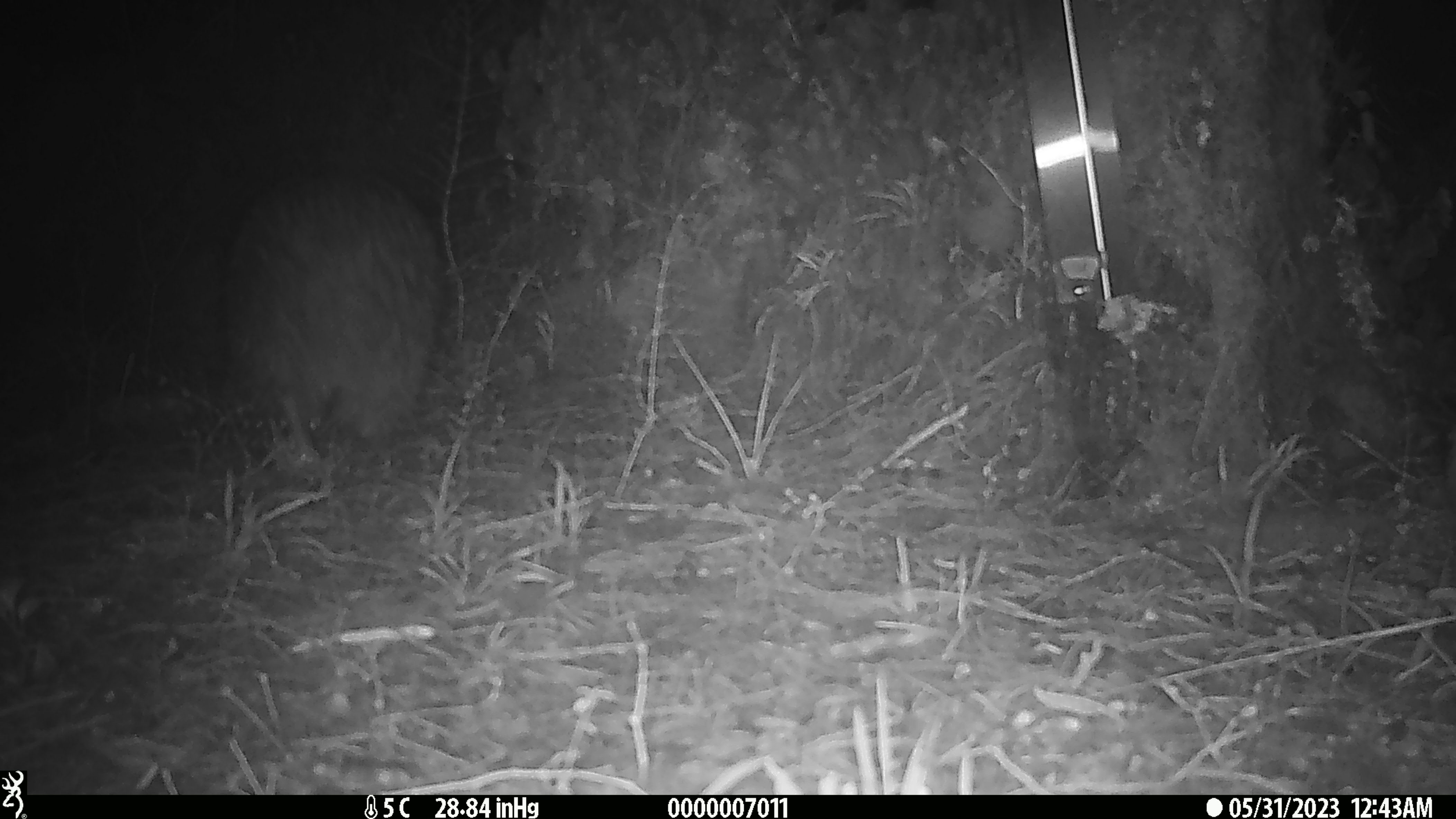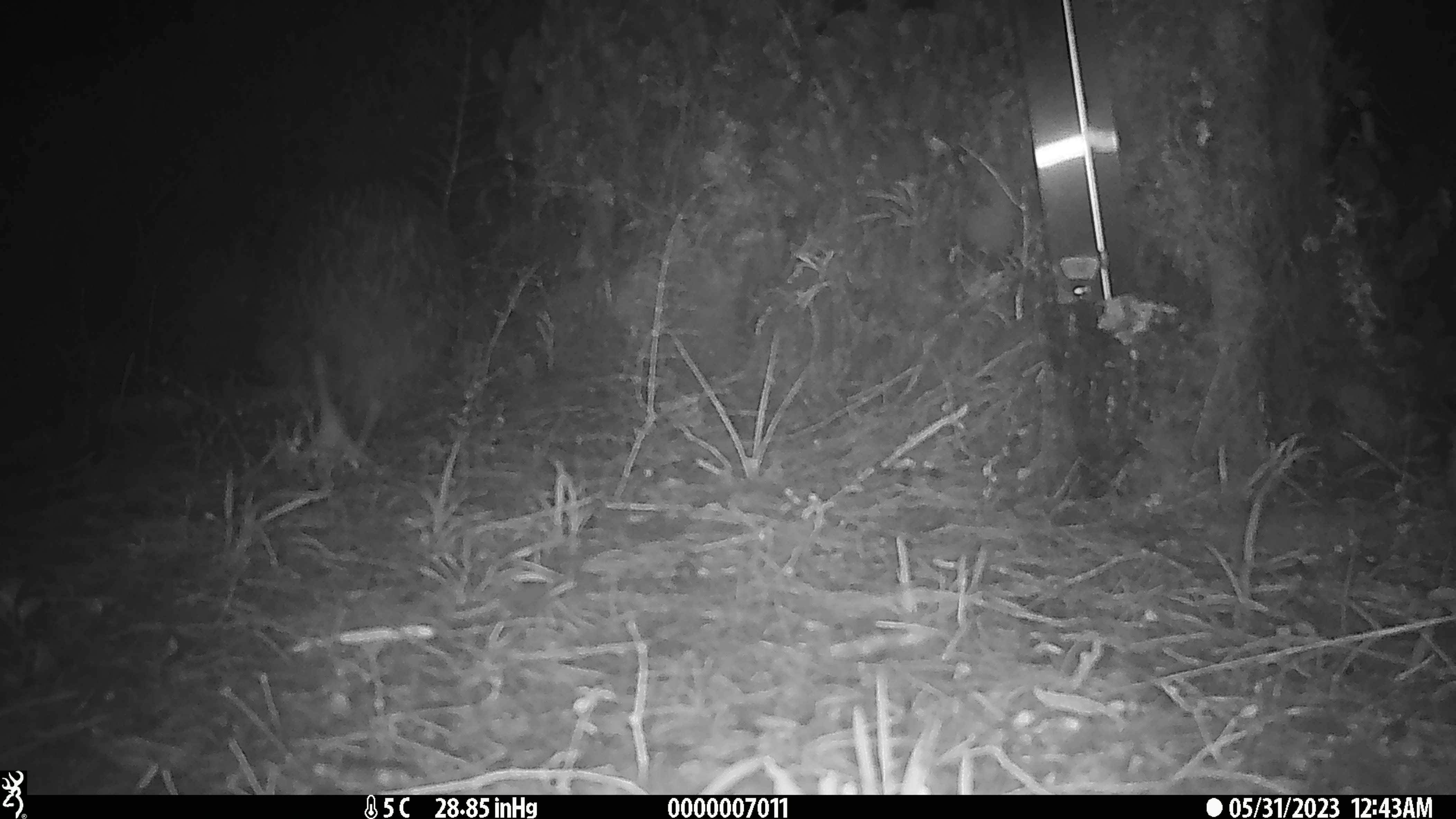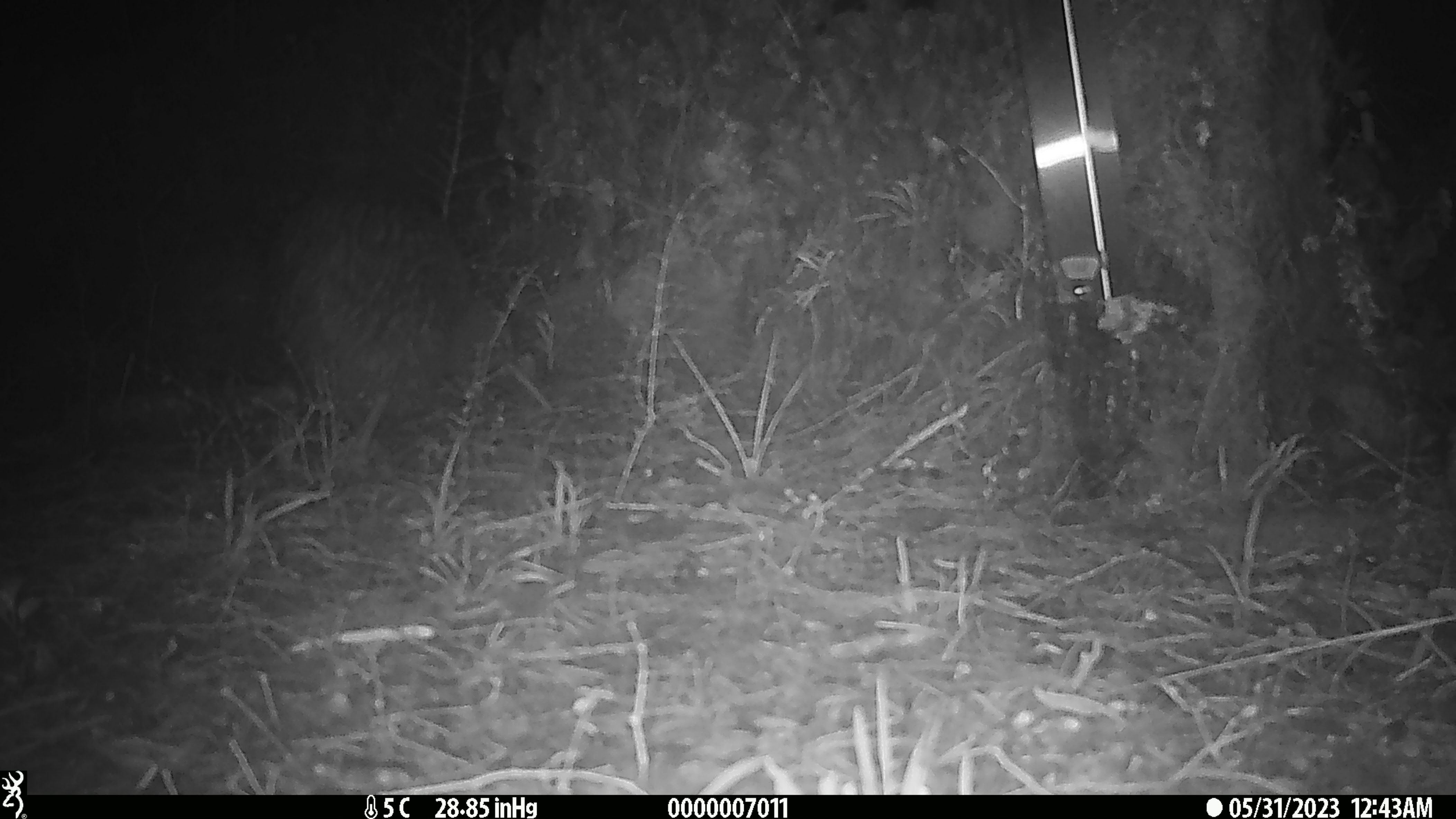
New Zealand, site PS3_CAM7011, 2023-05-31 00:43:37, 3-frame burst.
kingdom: Animalia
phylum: Chordata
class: Aves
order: Apterygiformes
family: Apterygidae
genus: Apteryx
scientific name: Apteryx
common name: kiwi